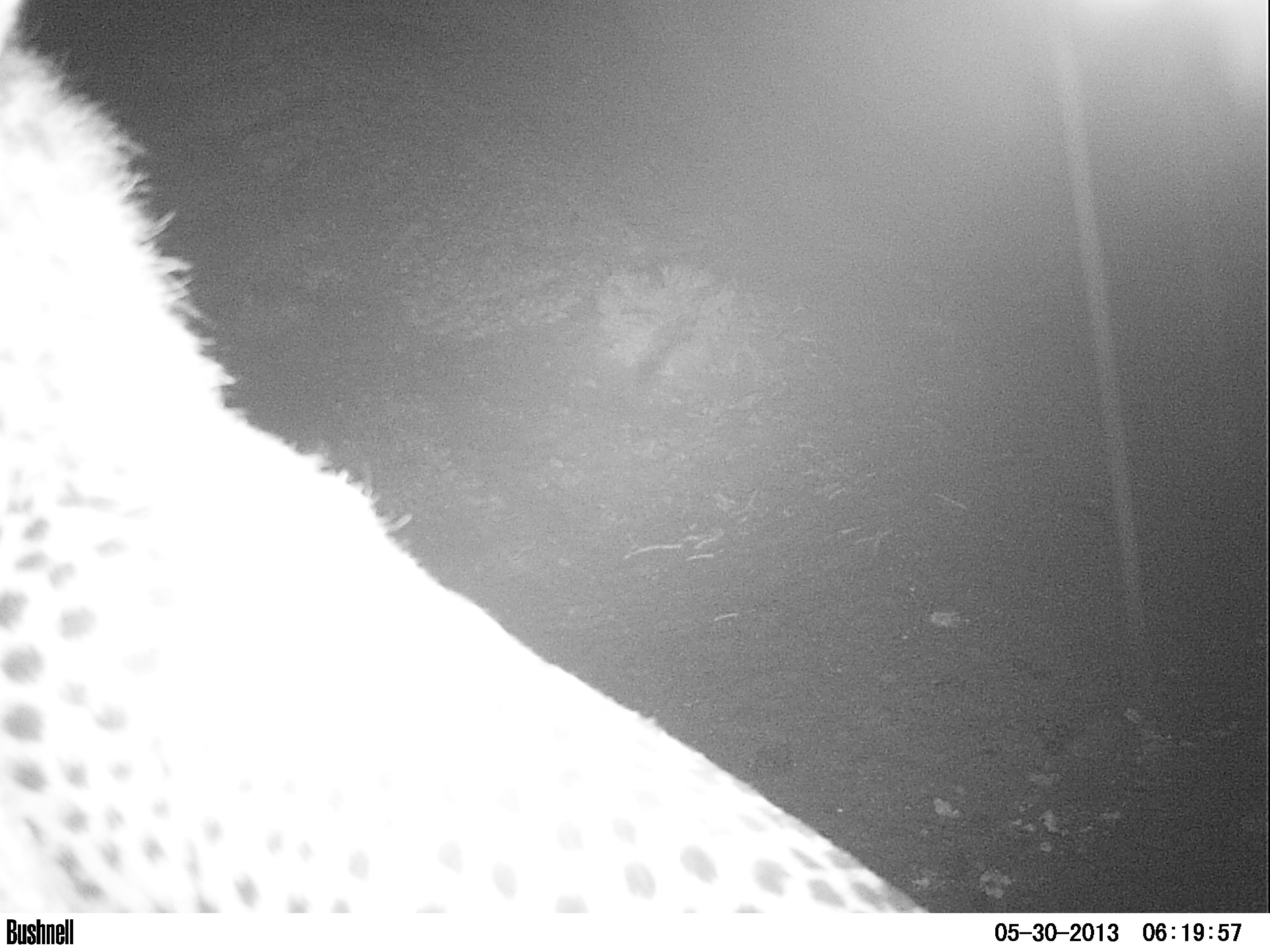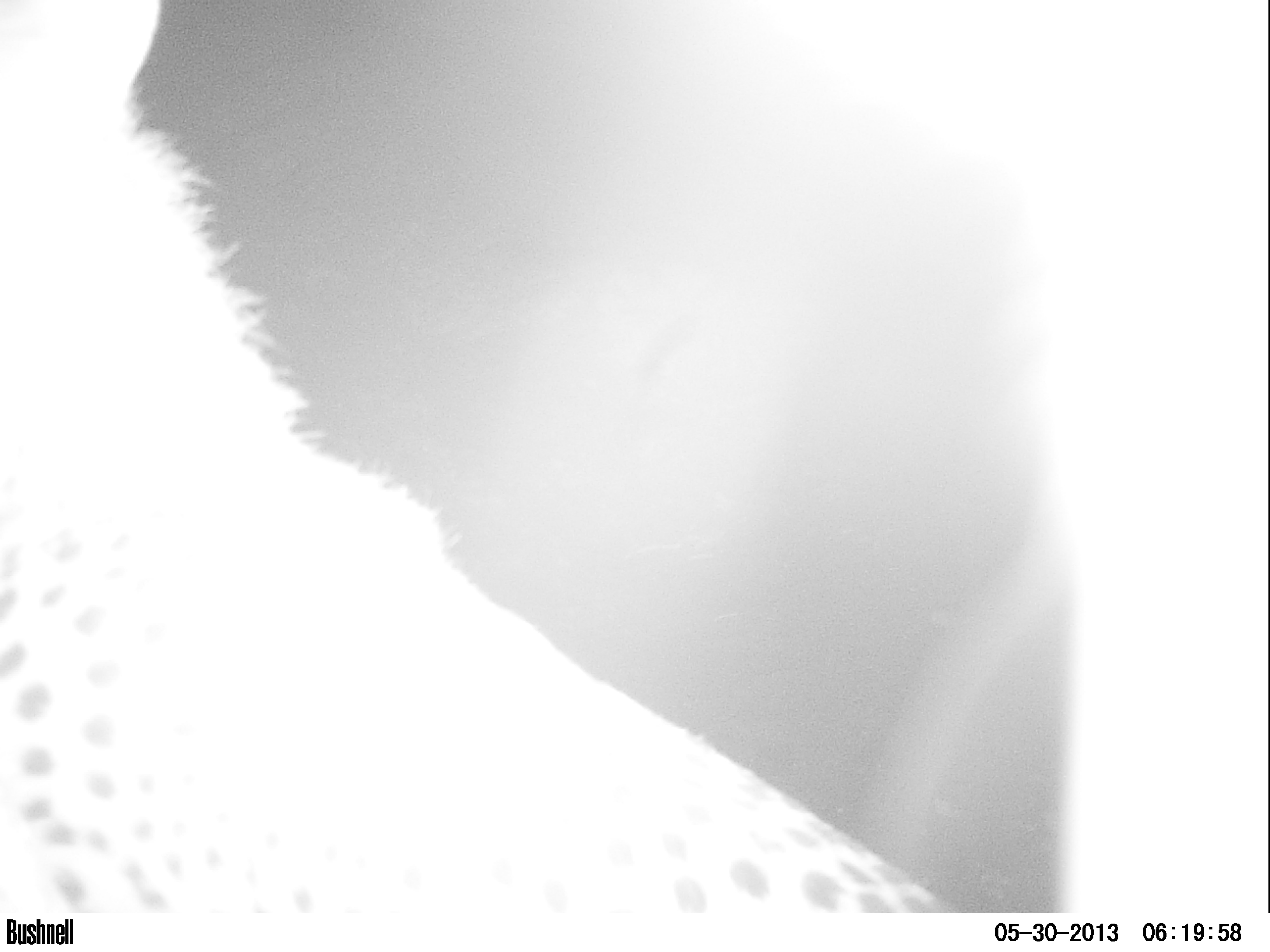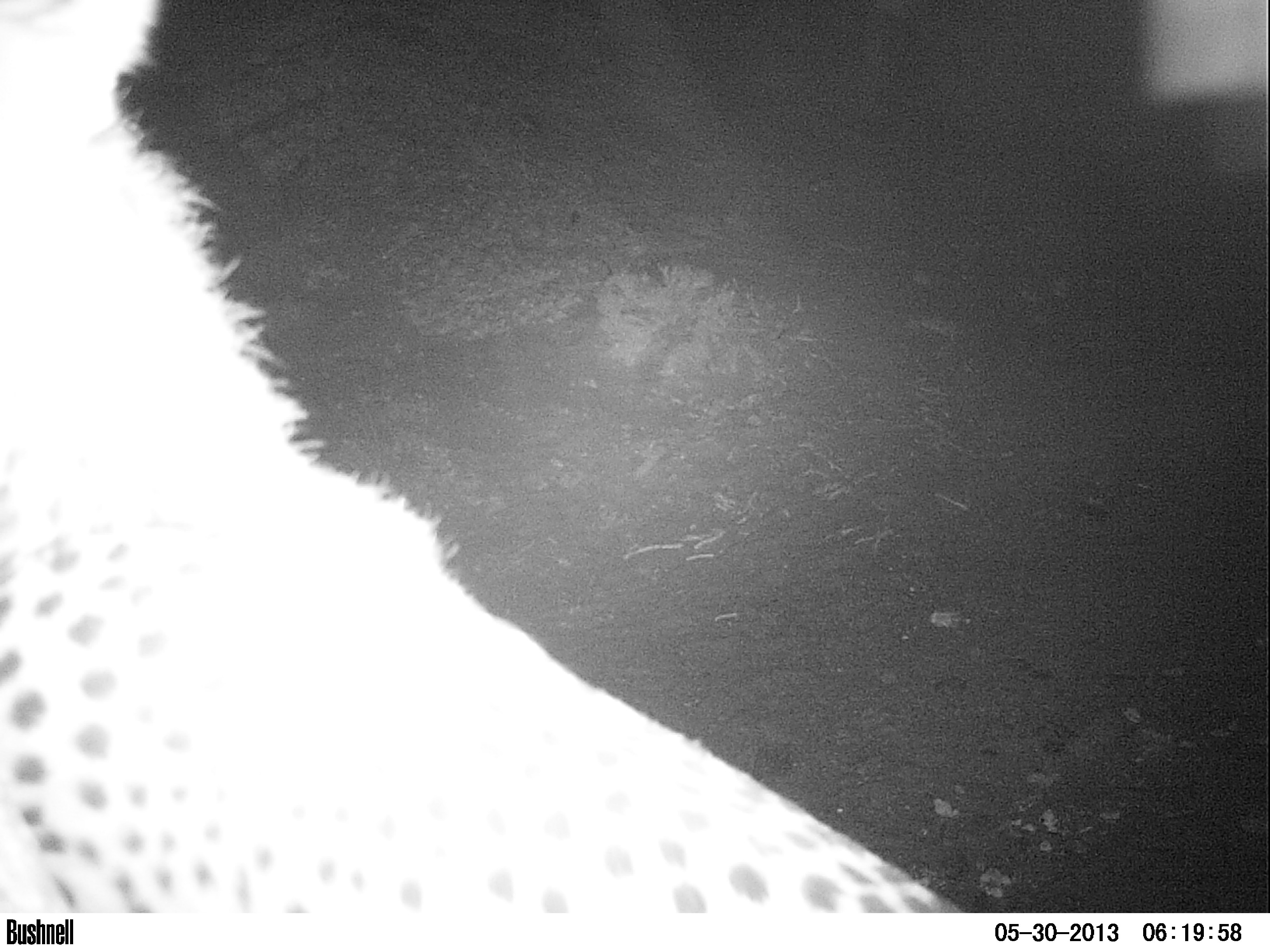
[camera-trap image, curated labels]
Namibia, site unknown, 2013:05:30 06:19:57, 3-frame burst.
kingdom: Animalia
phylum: Chordata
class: Mammalia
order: Carnivora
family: Felidae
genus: Acinonyx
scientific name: Acinonyx jubatus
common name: cheetah